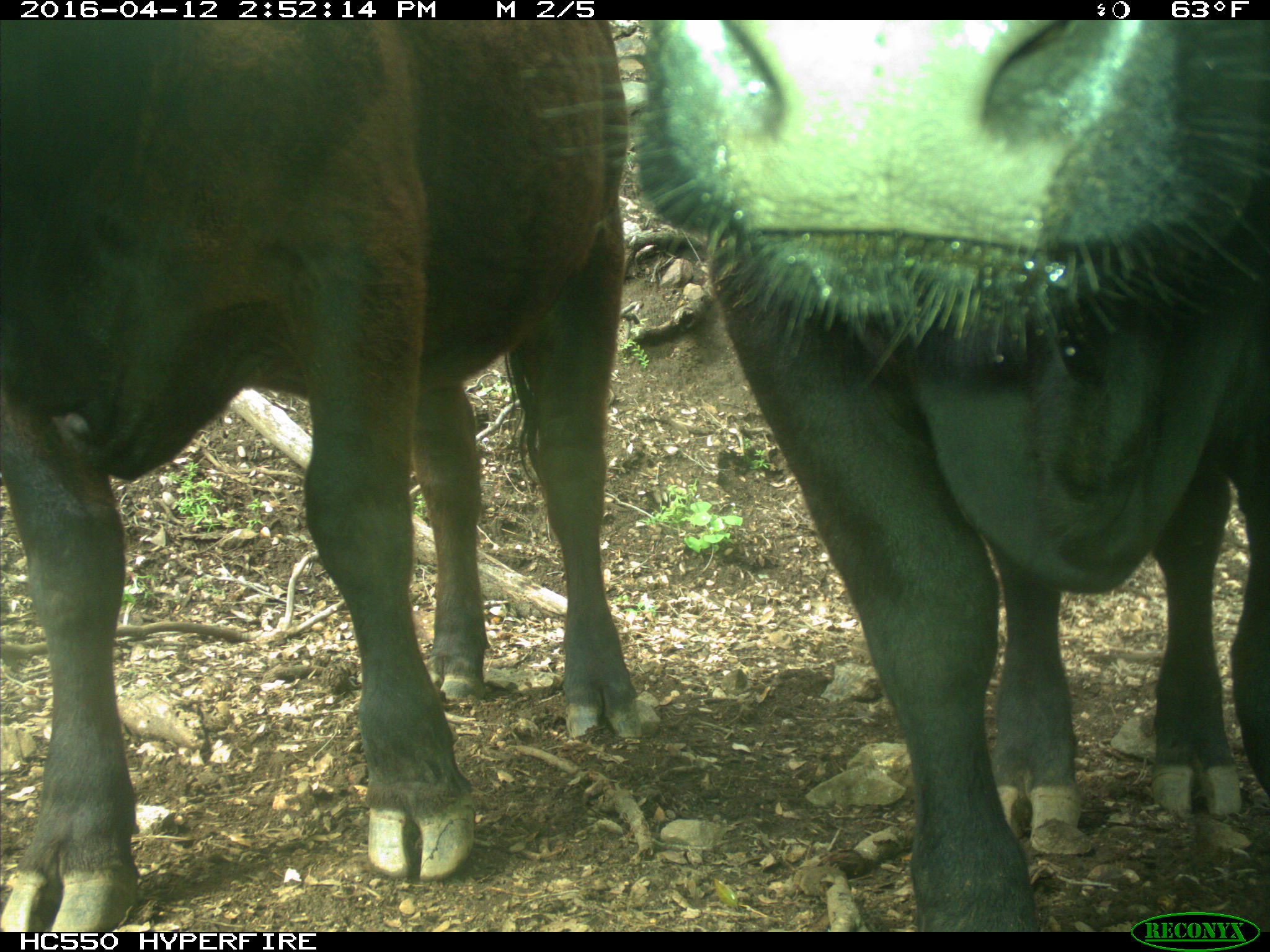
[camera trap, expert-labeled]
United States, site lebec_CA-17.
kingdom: Animalia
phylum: Chordata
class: Mammalia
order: Artiodactyla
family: Bovidae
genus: Bos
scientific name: Bos taurus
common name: domestic cow